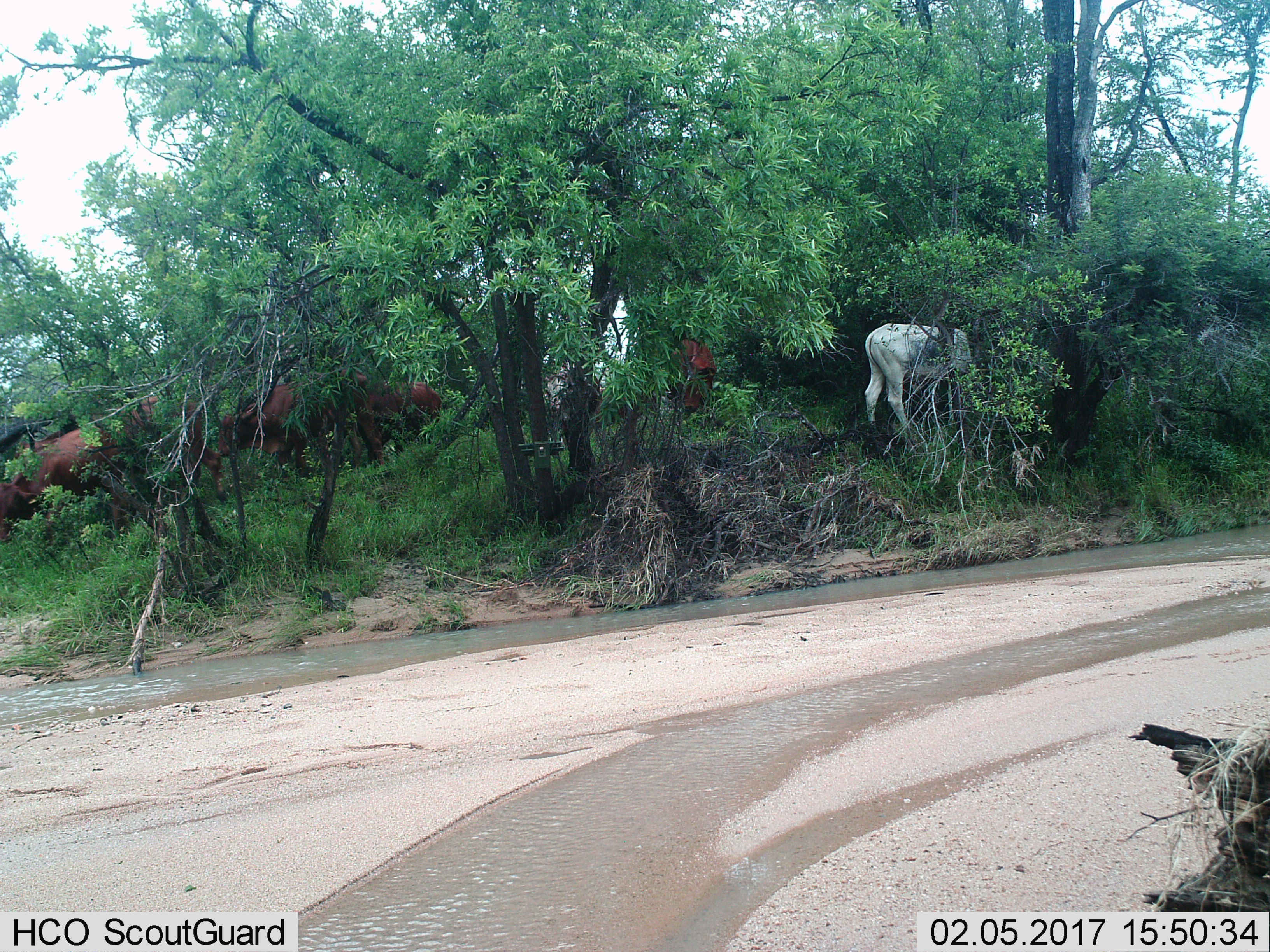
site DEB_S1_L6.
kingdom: Animalia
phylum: Chordata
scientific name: Vertebrata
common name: domestic animal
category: domesticanimal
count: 7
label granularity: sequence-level